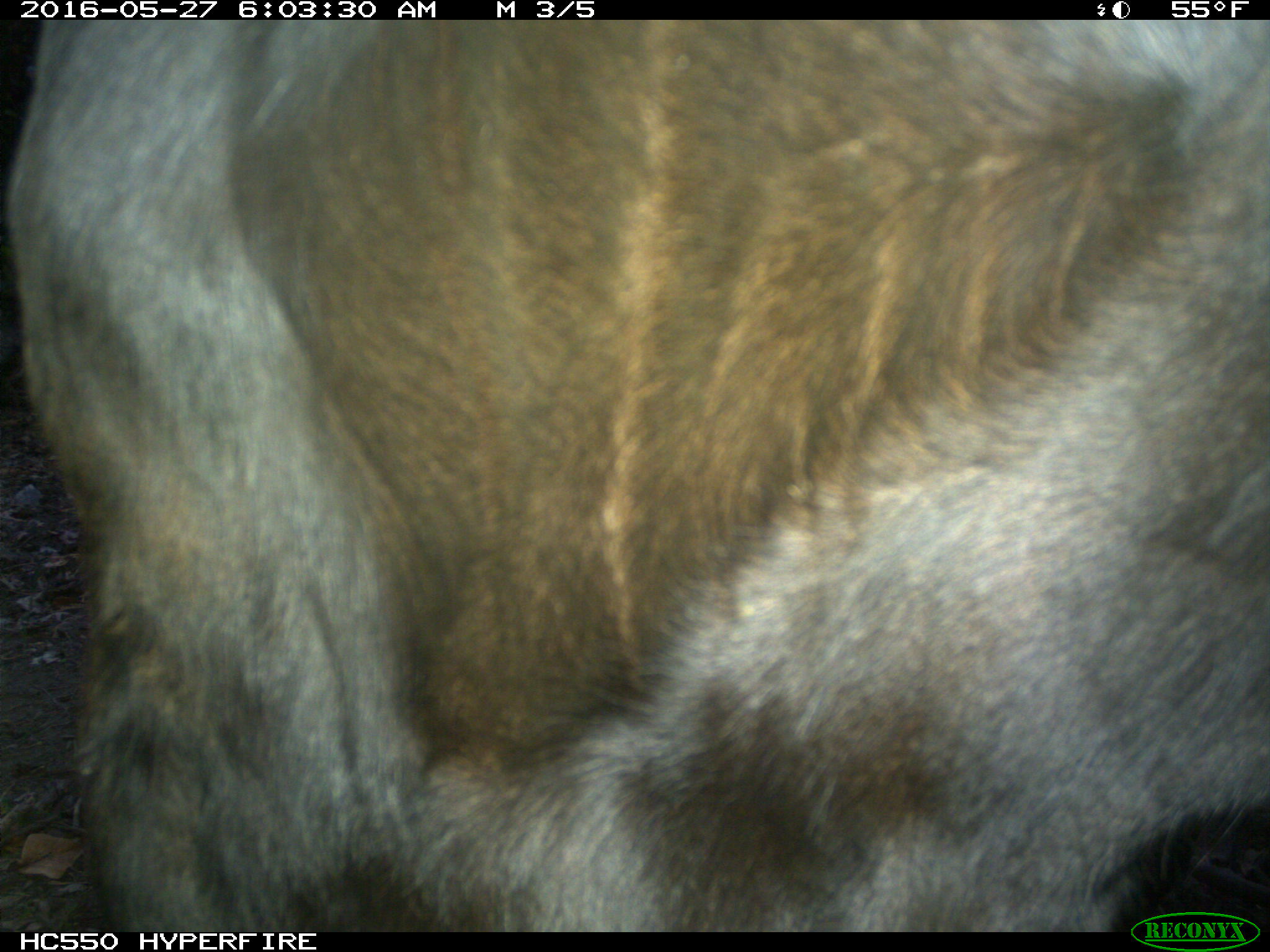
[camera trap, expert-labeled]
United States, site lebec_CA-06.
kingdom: Animalia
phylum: Chordata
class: Mammalia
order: Artiodactyla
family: Bovidae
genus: Bos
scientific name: Bos taurus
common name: domestic cow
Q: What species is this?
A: Bos taurus (domestic cow).